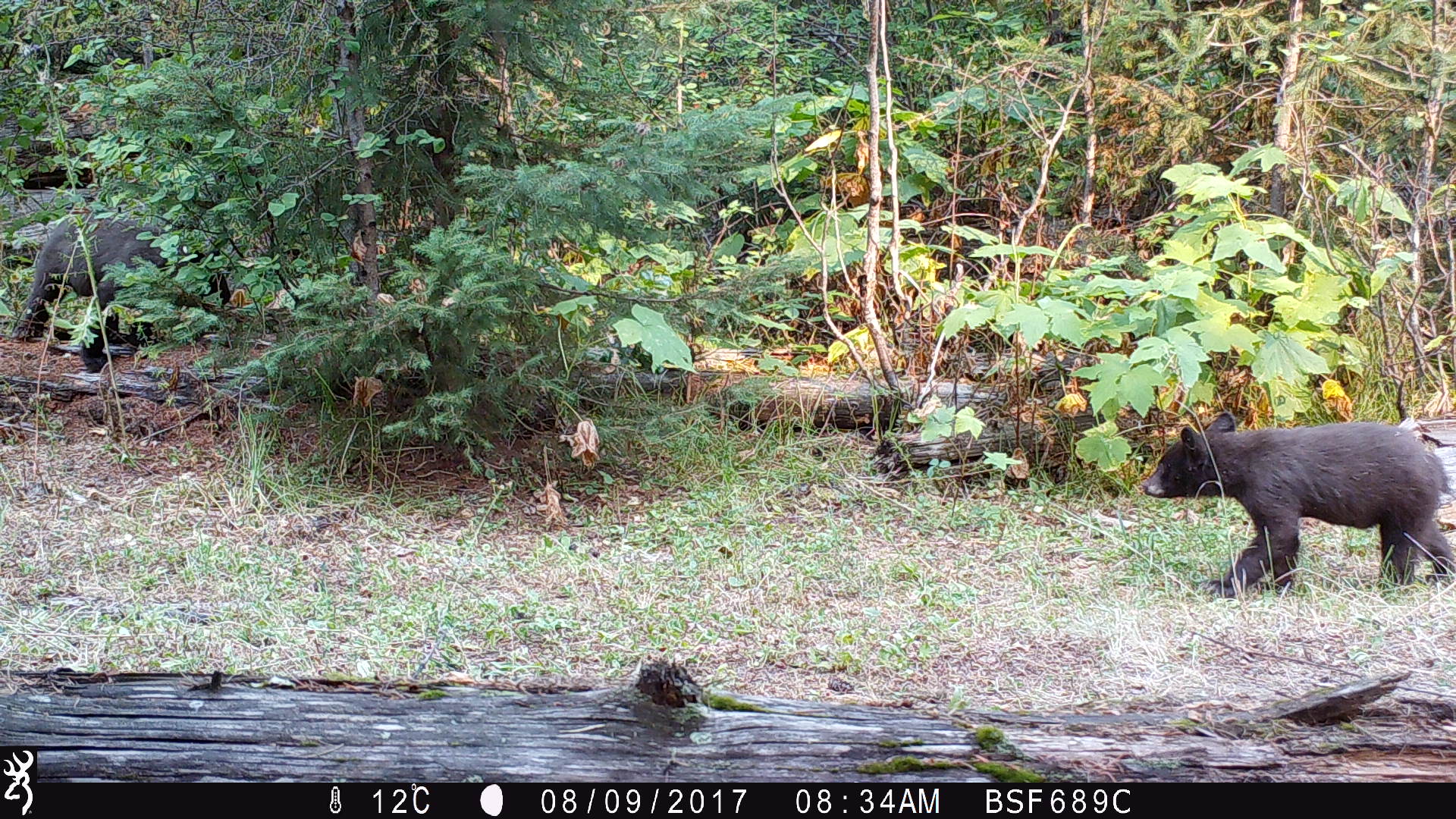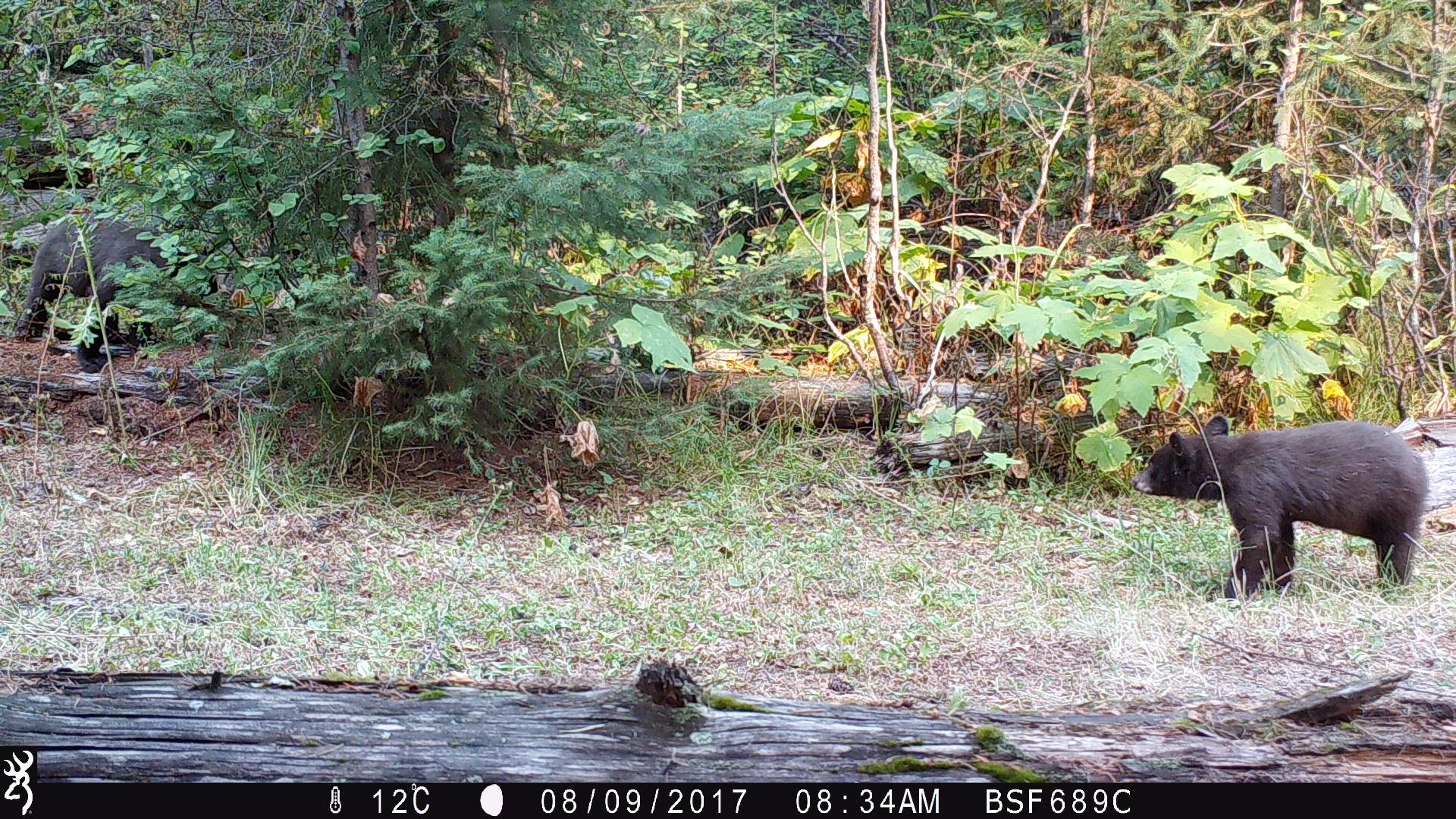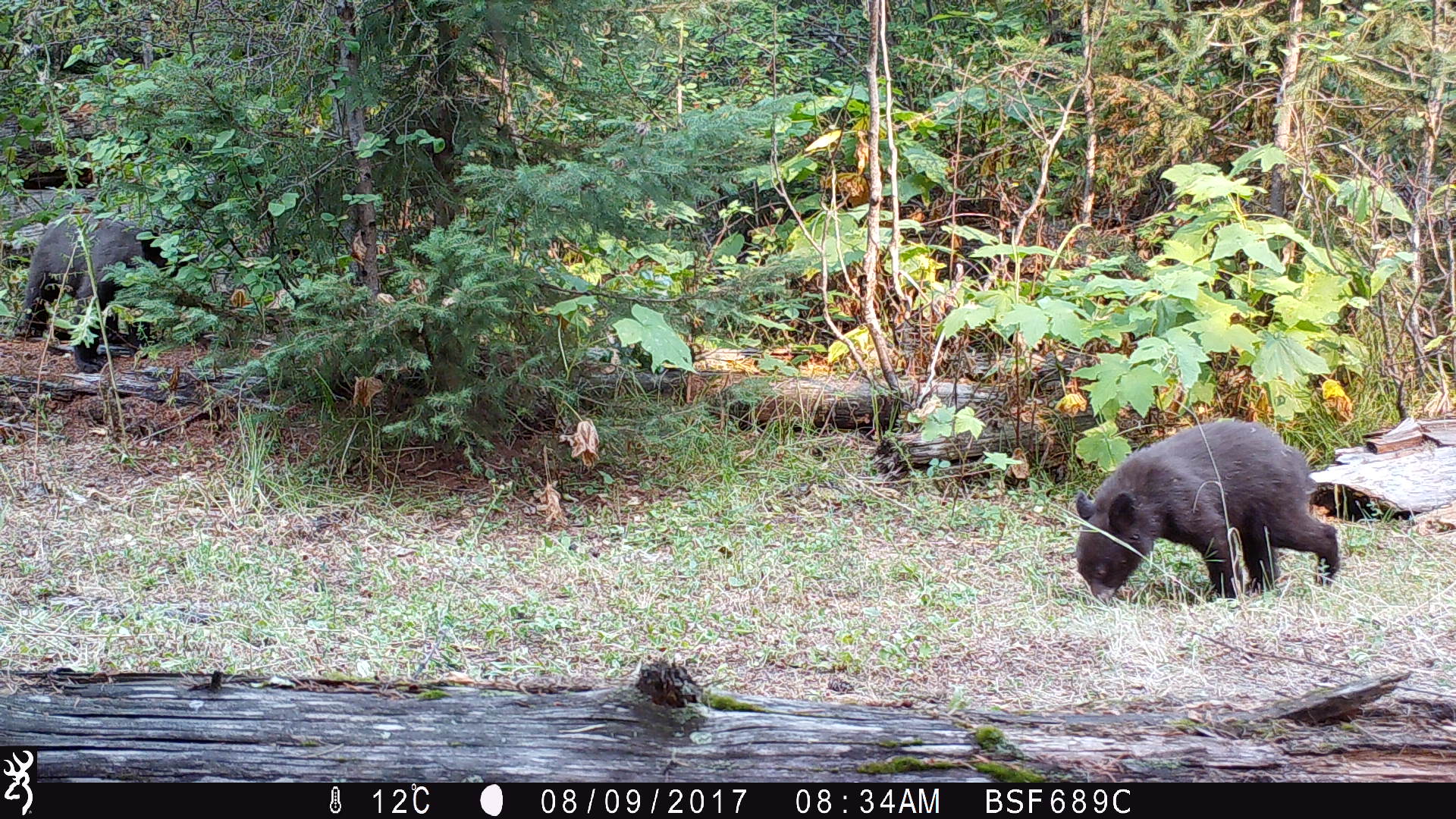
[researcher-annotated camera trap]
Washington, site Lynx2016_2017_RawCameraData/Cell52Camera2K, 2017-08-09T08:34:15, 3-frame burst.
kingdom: Animalia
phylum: Chordata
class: Mammalia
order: Carnivora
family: Ursidae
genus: Ursus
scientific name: Ursus americanus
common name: american black bear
Ursus americanus (american black bear). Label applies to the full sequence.